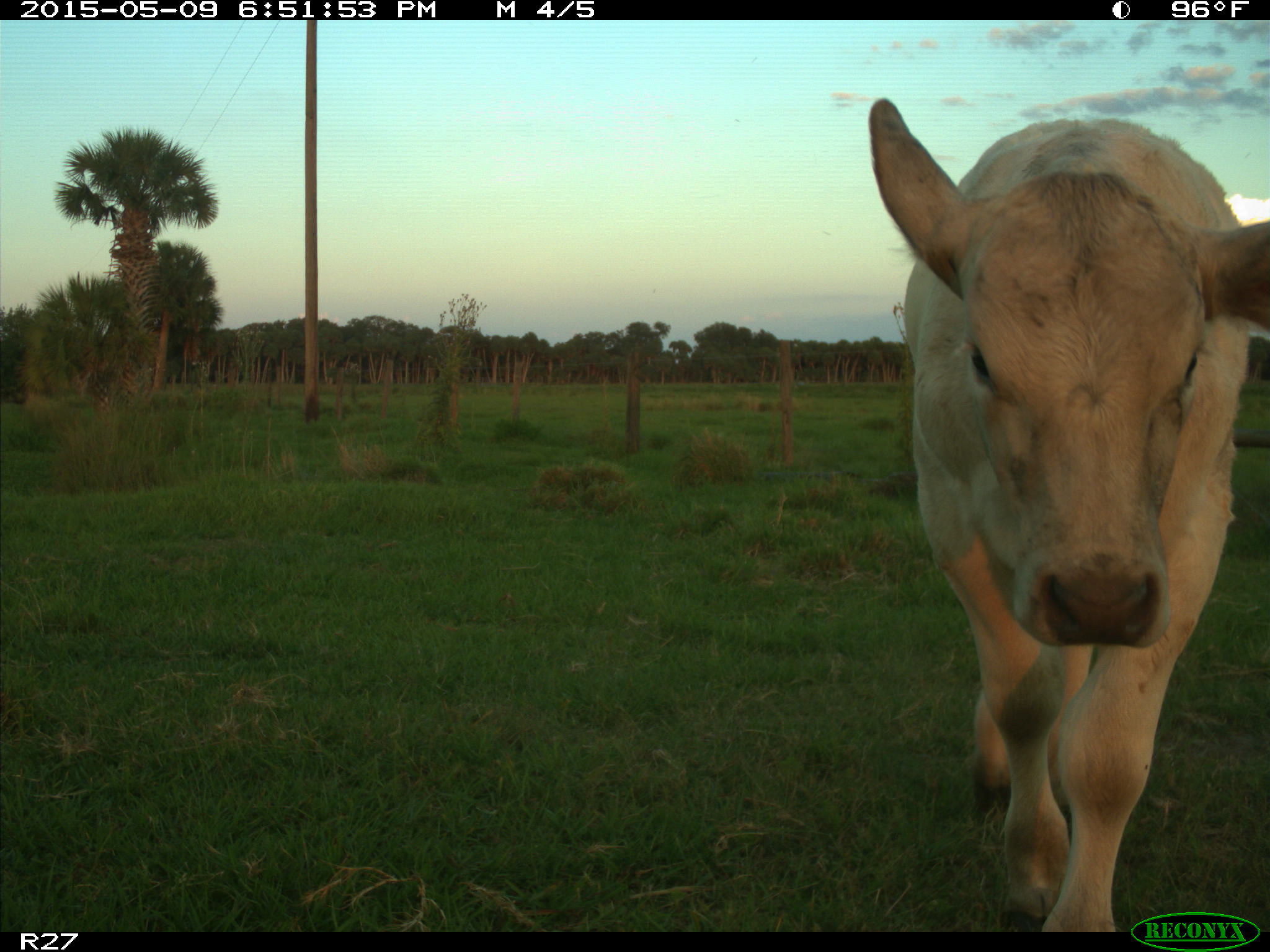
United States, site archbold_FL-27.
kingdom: Animalia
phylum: Chordata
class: Mammalia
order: Artiodactyla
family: Bovidae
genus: Bos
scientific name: Bos taurus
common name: domestic cow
Bos taurus (domestic cow).